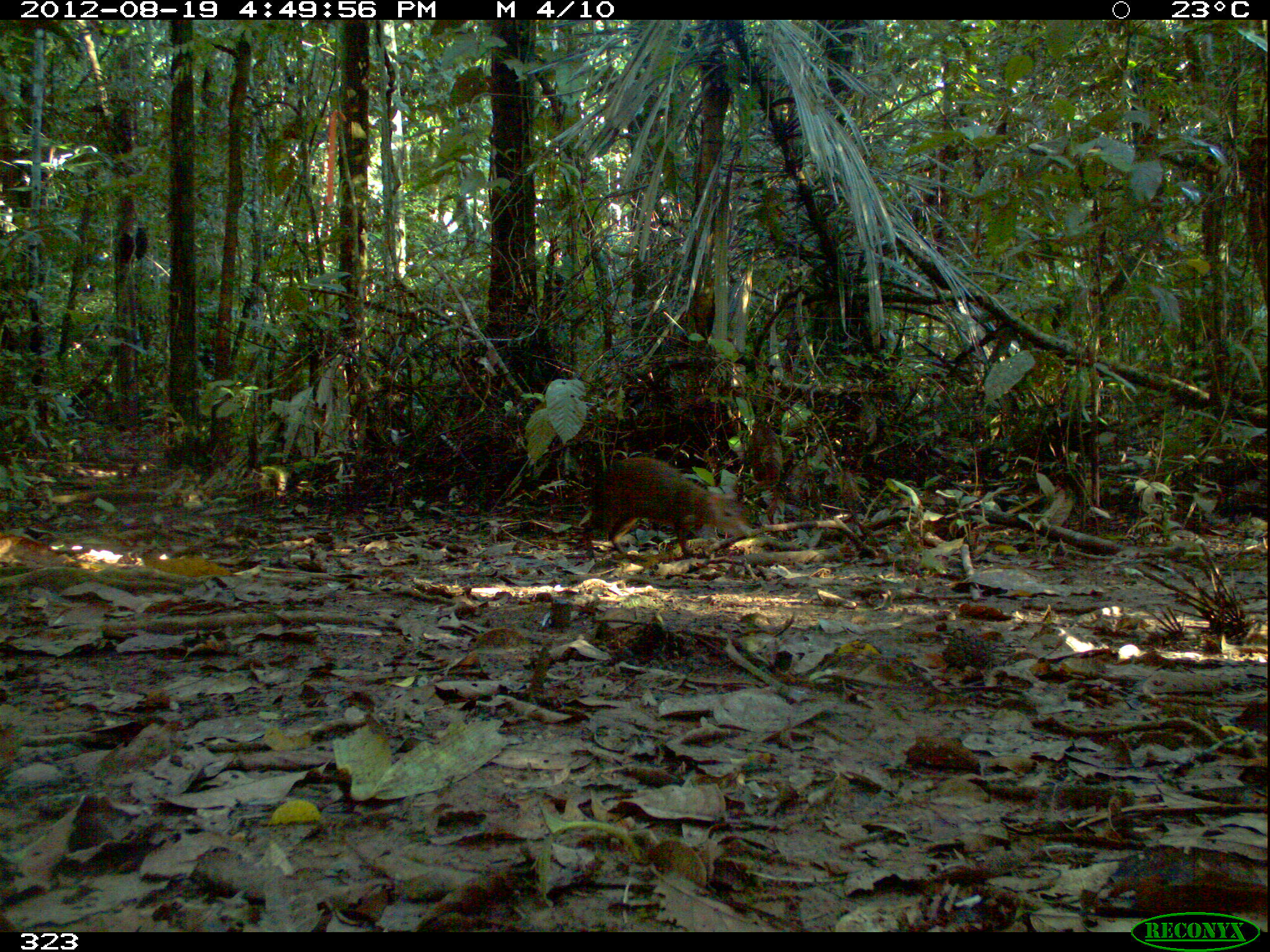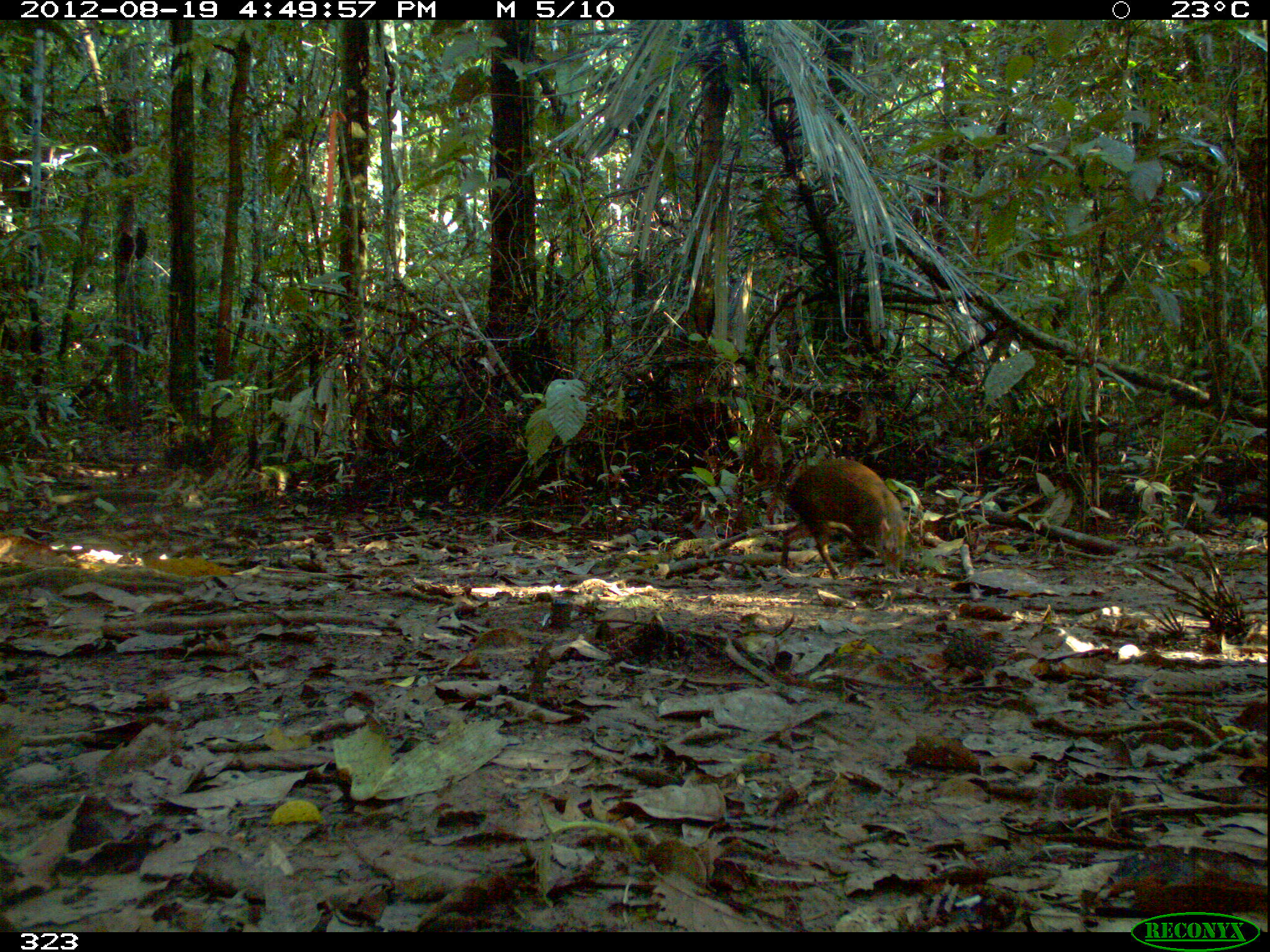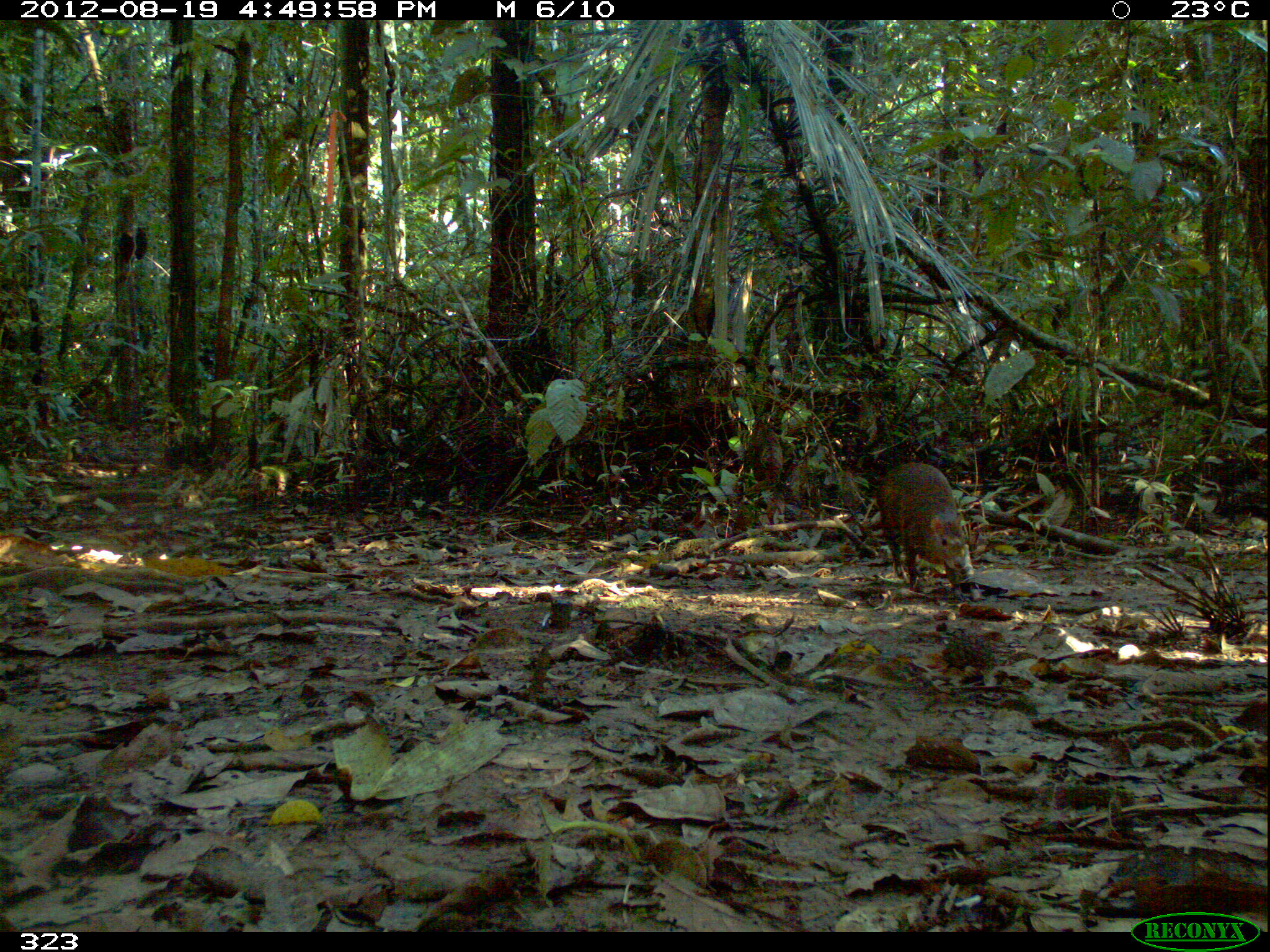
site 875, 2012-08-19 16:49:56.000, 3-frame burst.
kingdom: Animalia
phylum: Chordata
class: Mammalia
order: Rodentia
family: Dasyproctidae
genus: Dasyprocta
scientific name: Dasyprocta punctata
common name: central american agouti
Dasyprocta punctata (central american agouti).